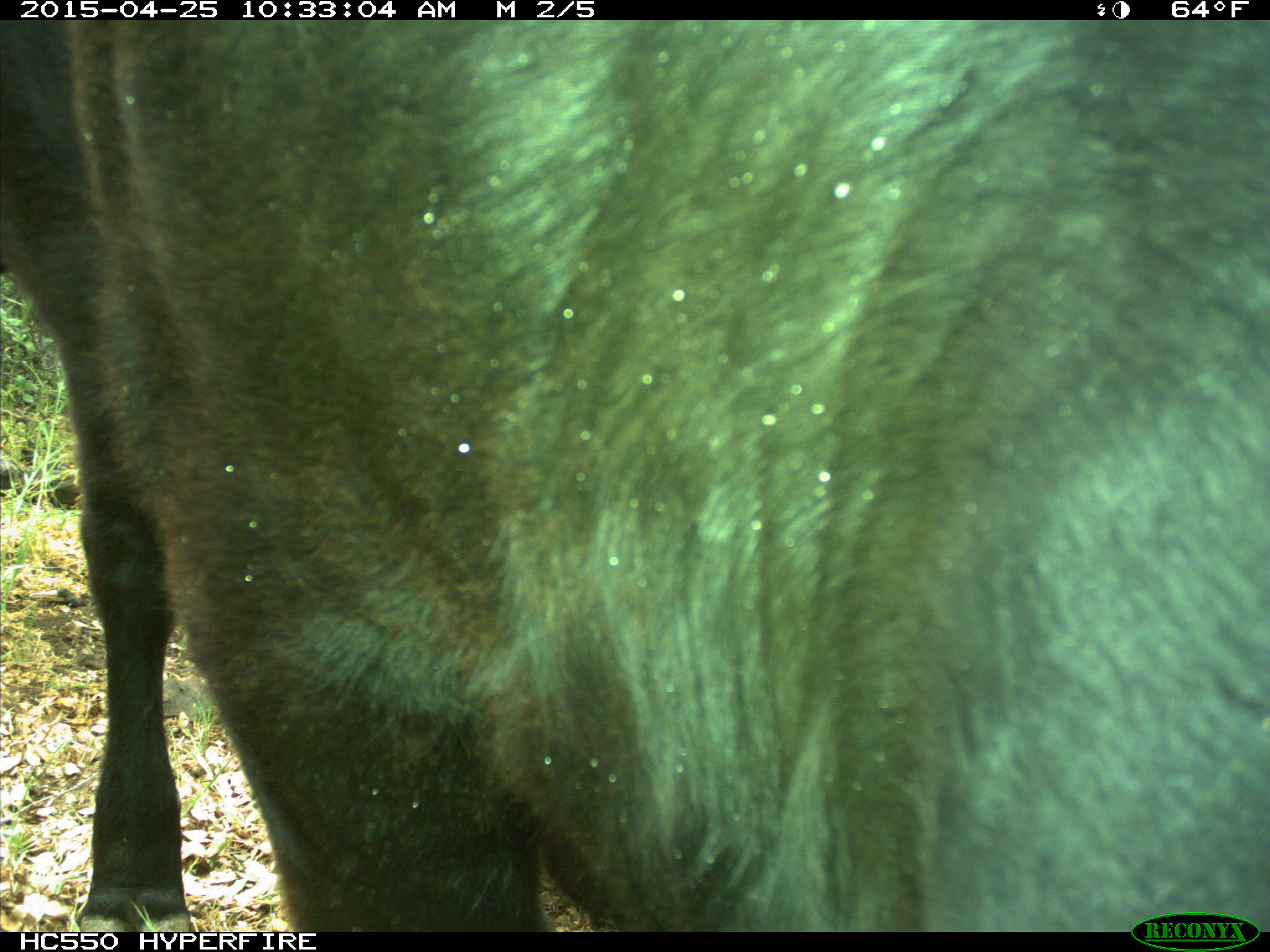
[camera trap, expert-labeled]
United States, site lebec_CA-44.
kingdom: Animalia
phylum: Chordata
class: Mammalia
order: Artiodactyla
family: Suidae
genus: Sus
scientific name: Sus scrofa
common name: wild boar